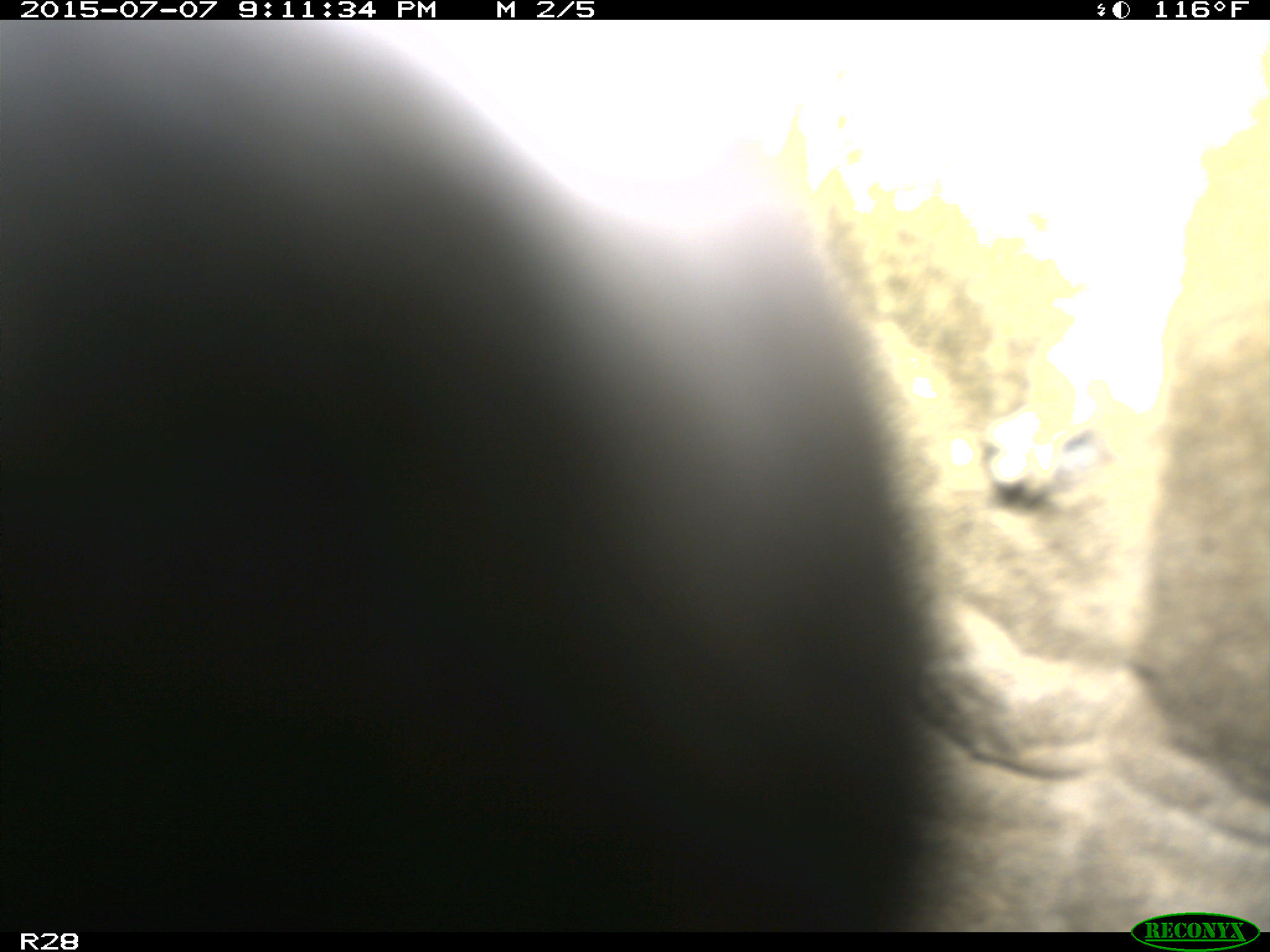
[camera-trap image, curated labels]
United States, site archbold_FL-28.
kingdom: Animalia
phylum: Chordata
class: Mammalia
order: Artiodactyla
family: Bovidae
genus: Bos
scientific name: Bos taurus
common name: domestic cow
Bos taurus (domestic cow).